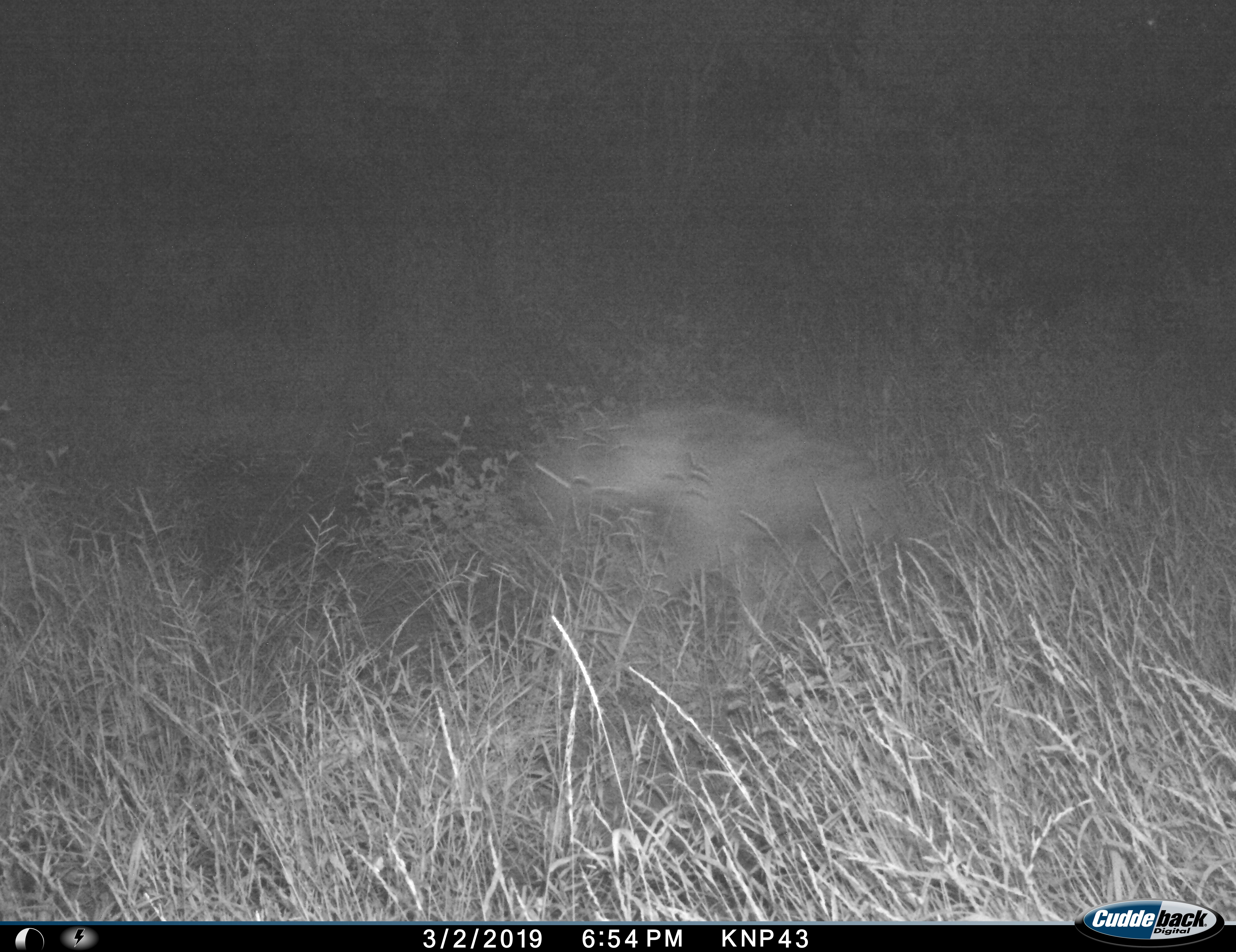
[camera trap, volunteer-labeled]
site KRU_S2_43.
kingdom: Animalia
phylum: Chordata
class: Mammalia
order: Carnivora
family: Hyaenidae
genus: Crocuta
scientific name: Crocuta crocuta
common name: spotted hyena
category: hyenaspotted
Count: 1.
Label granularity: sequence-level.